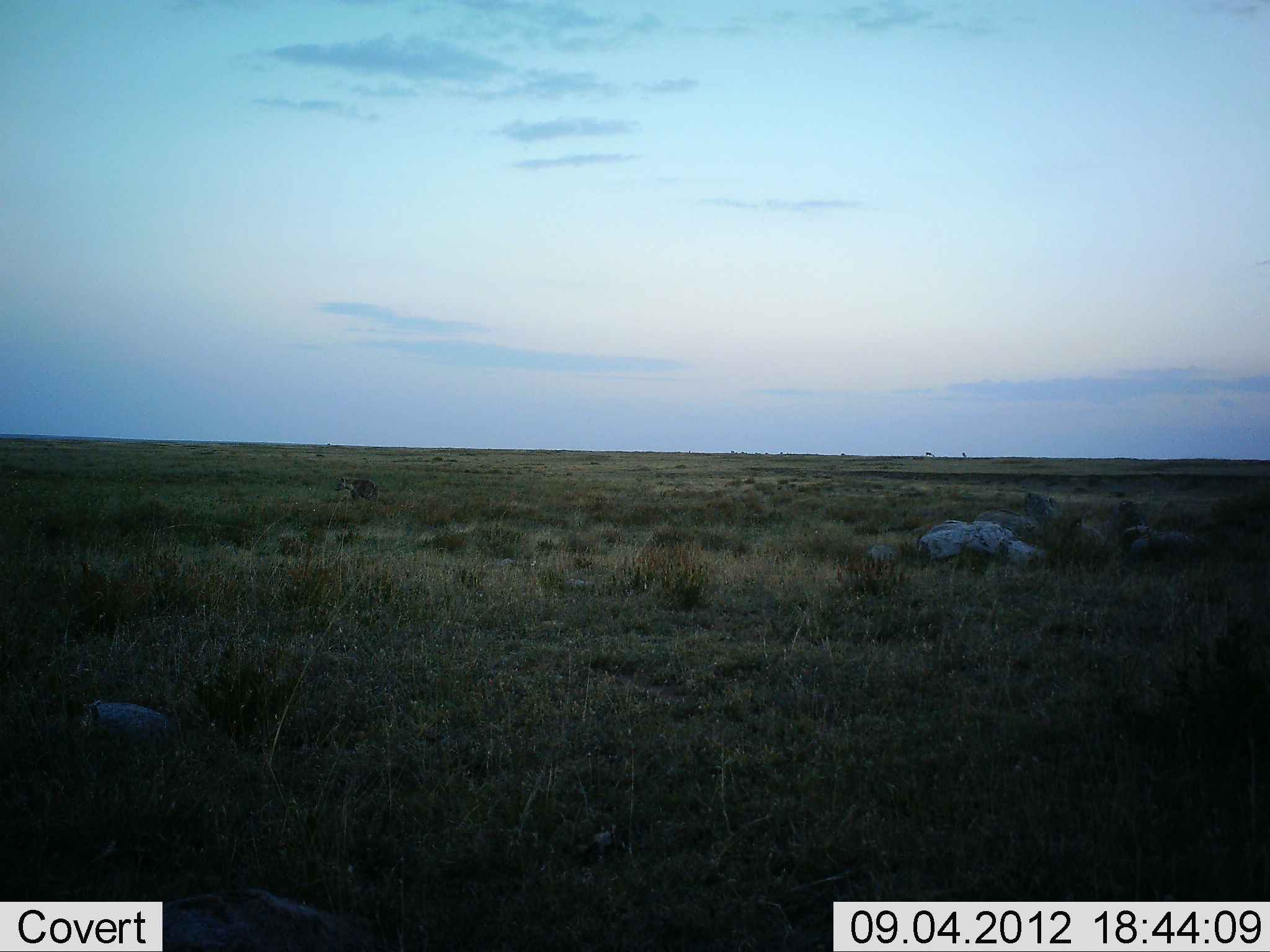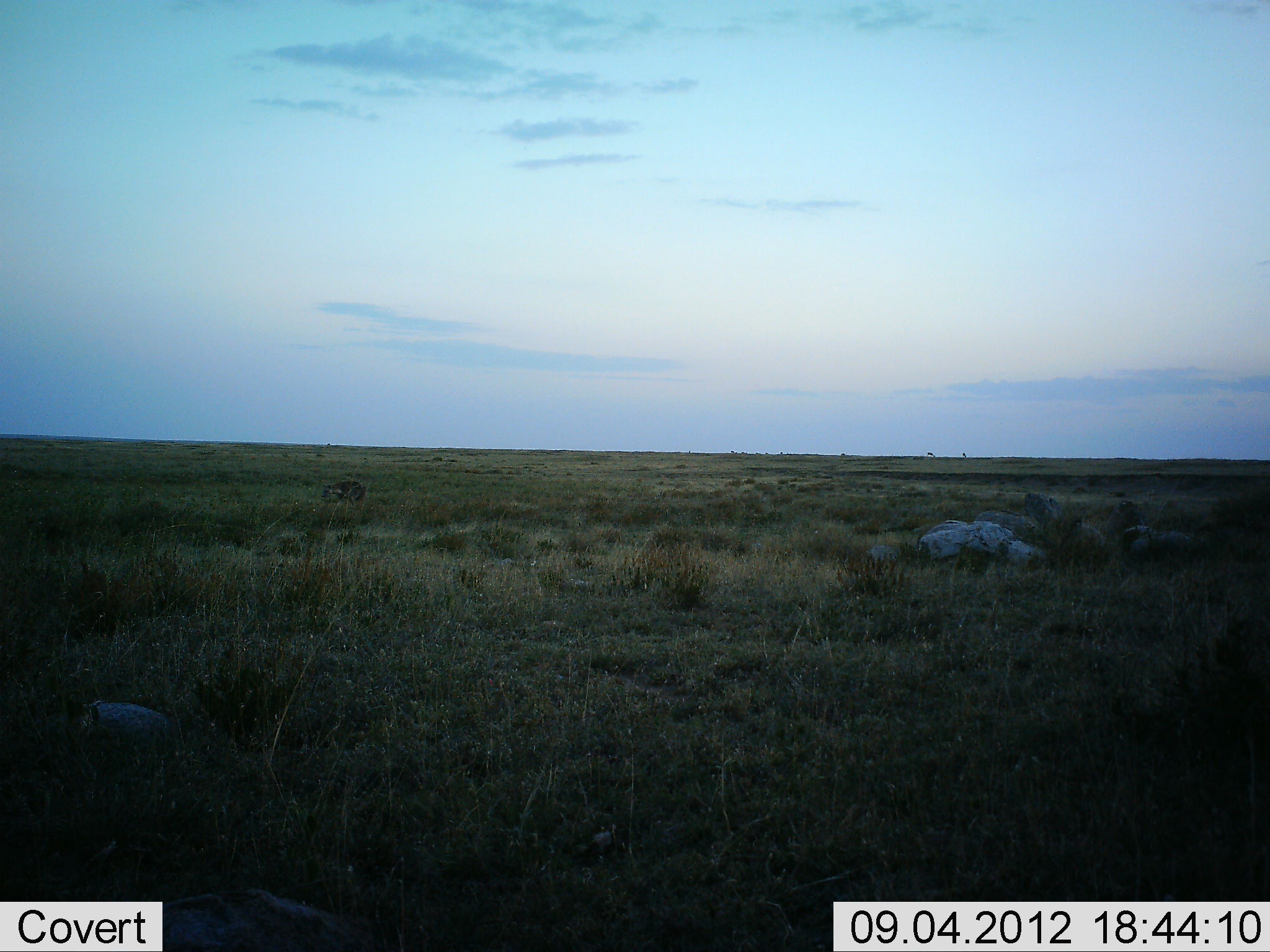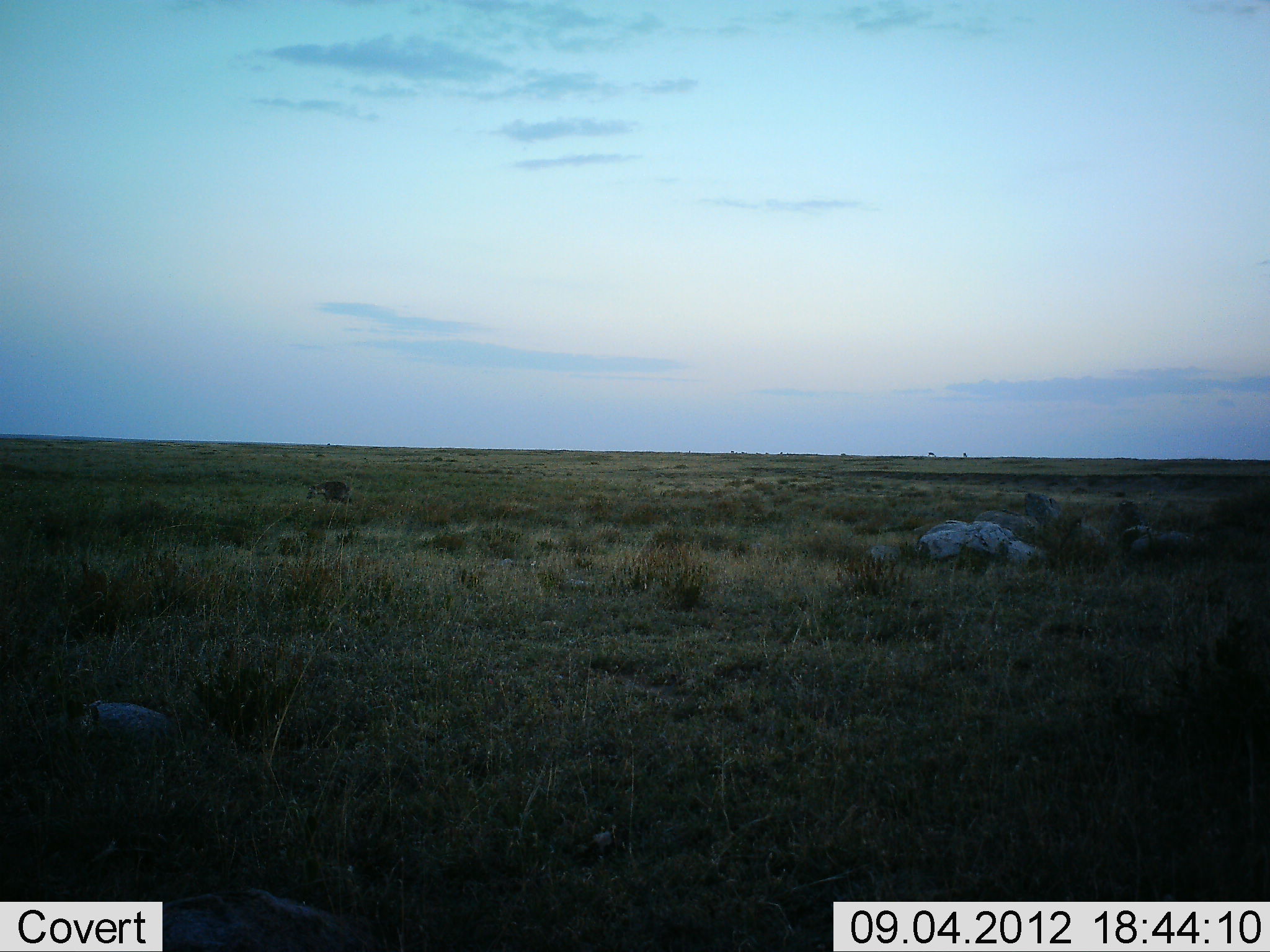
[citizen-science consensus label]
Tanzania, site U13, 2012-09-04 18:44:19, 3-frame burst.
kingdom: Animalia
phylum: Chordata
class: Mammalia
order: Carnivora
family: Hyaenidae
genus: Crocuta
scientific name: Crocuta crocuta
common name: spotted hyena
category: hyenaspotted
Hyenaspotted (spotted hyena) (Crocuta crocuta), count 1. Behavior (volunteer vote fractions): standing 0%, resting 0%, moving 100%, interacting 0%. Young present (vote fraction): 0%. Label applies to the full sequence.